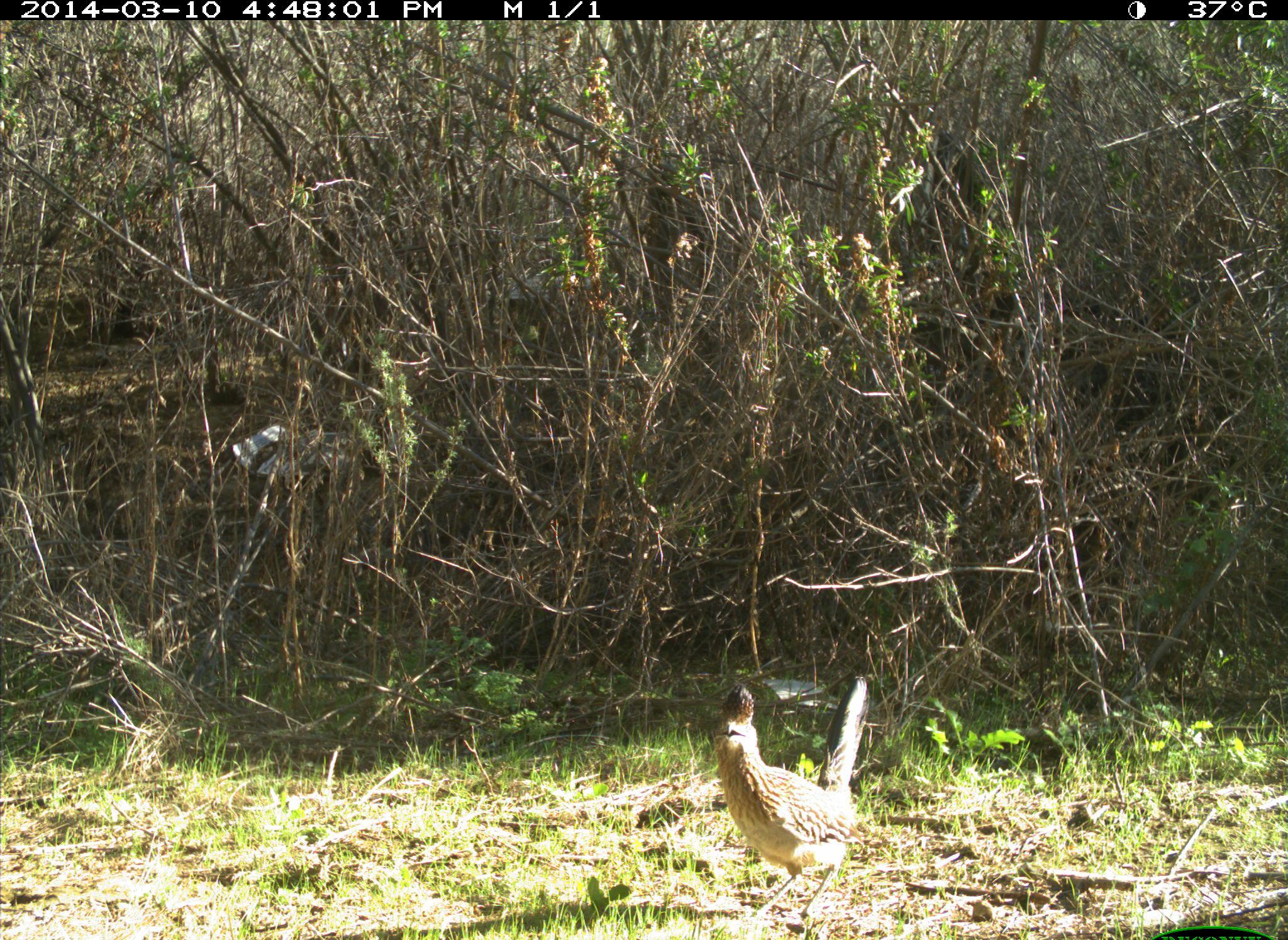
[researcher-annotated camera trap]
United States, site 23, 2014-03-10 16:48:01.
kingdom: Animalia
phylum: Chordata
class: Aves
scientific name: Aves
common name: bird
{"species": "bird (Aves)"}